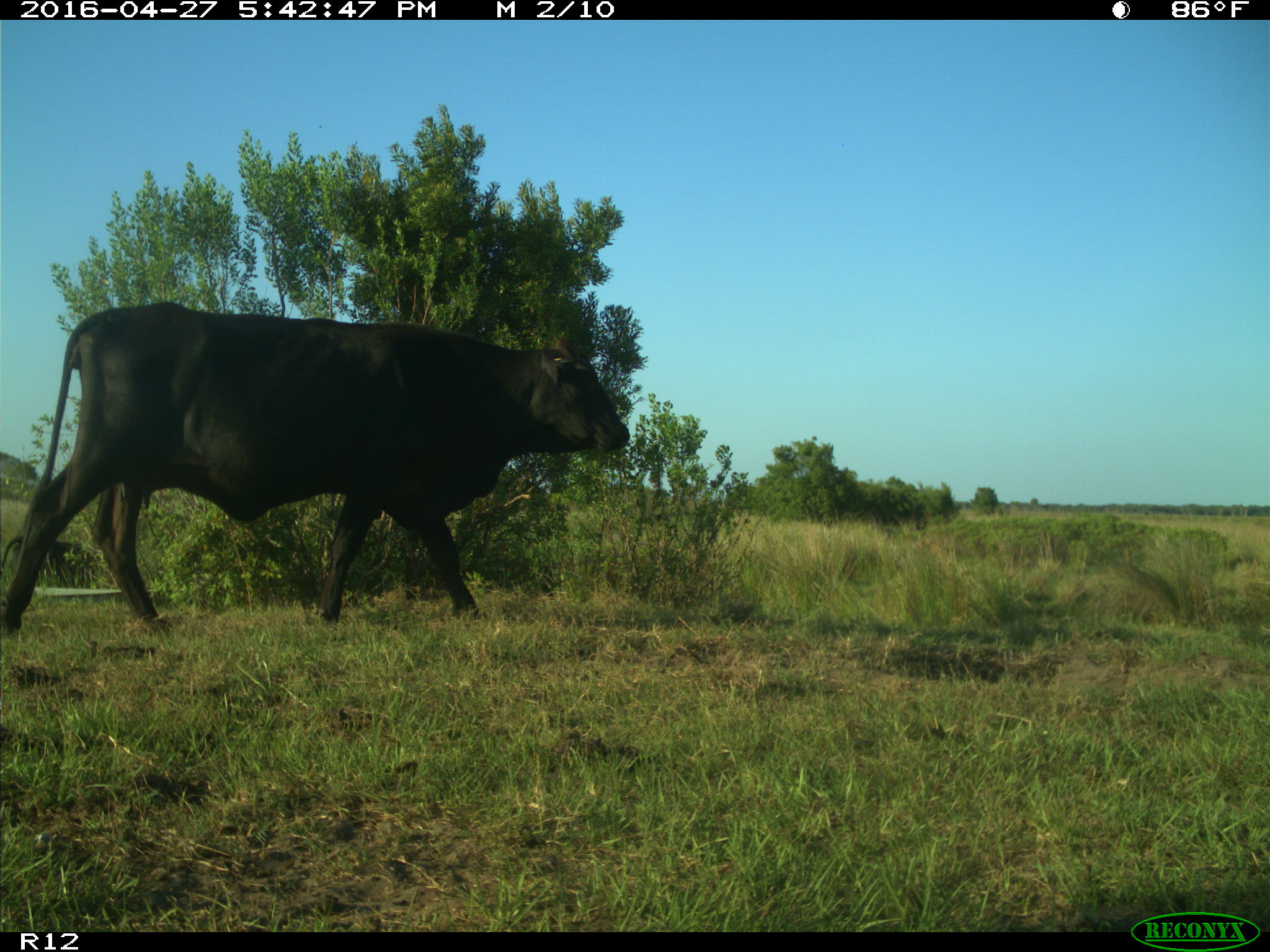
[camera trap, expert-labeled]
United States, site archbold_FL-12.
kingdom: Animalia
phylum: Chordata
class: Mammalia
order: Artiodactyla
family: Bovidae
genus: Bos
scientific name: Bos taurus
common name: domestic cow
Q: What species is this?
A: Bos taurus (domestic cow).